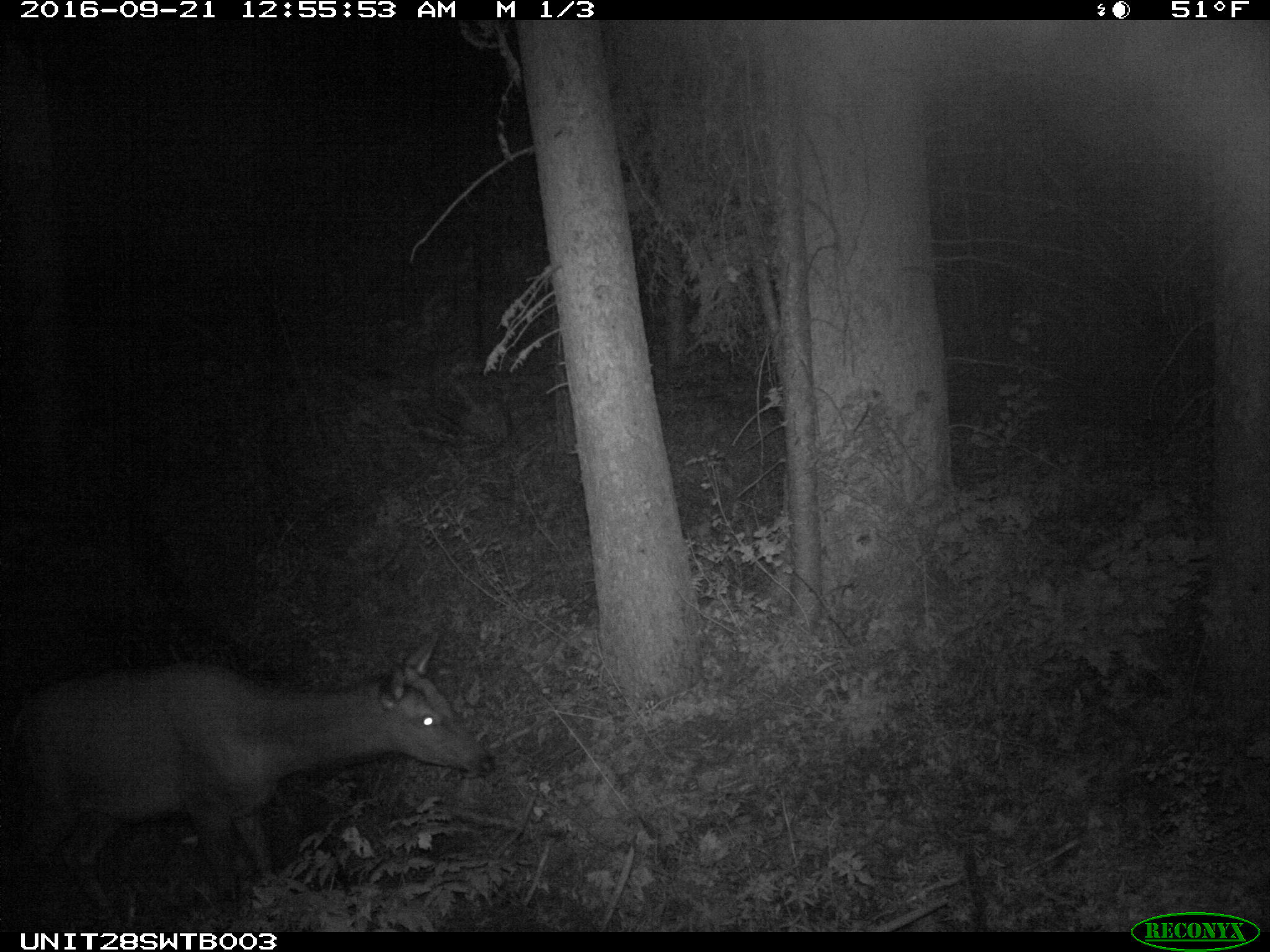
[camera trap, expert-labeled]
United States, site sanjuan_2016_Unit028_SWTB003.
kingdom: Animalia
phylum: Chordata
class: Mammalia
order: Artiodactyla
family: Cervidae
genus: Cervus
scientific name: Cervus elaphus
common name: red deer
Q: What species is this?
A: Cervus elaphus (red deer).